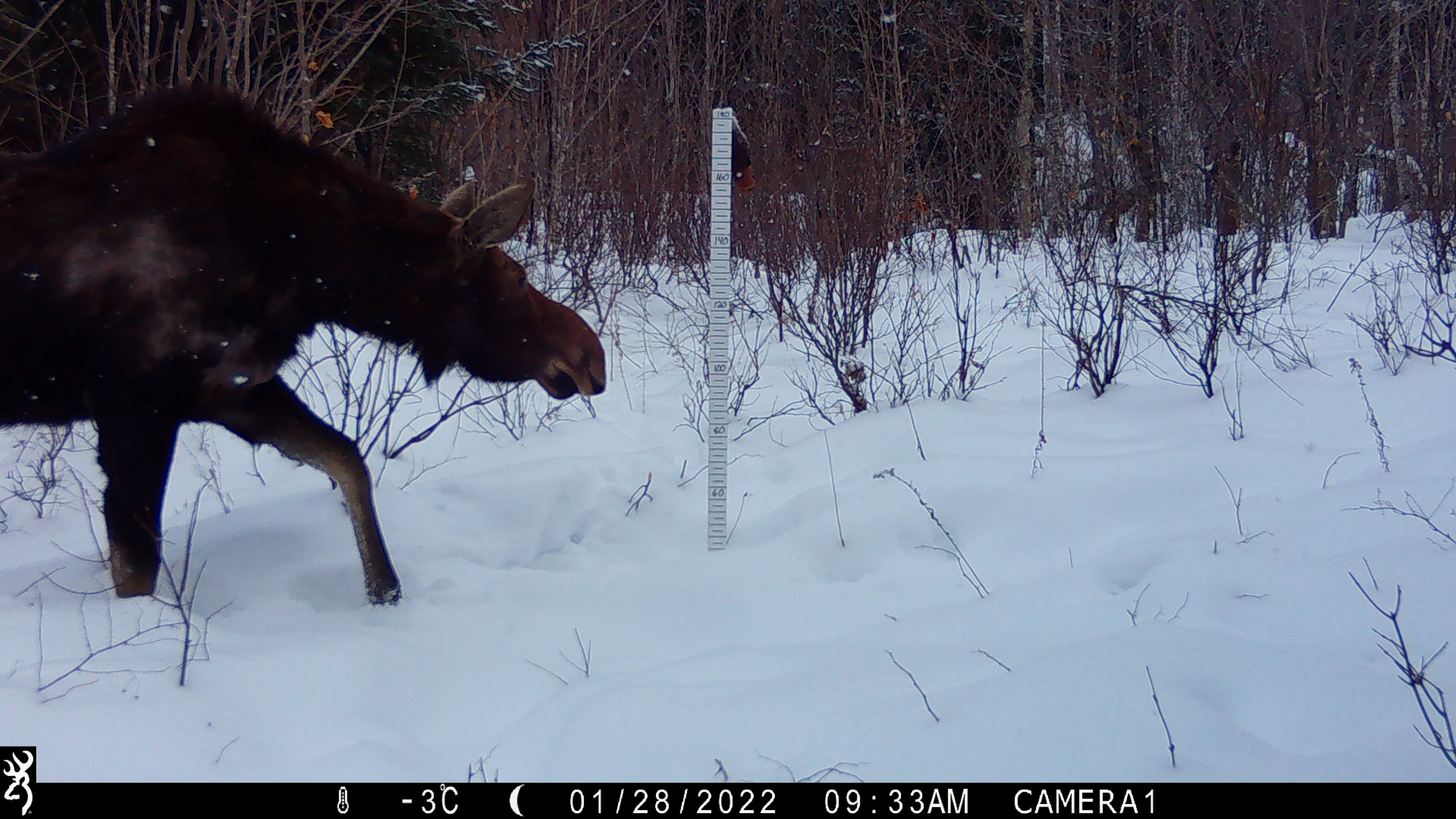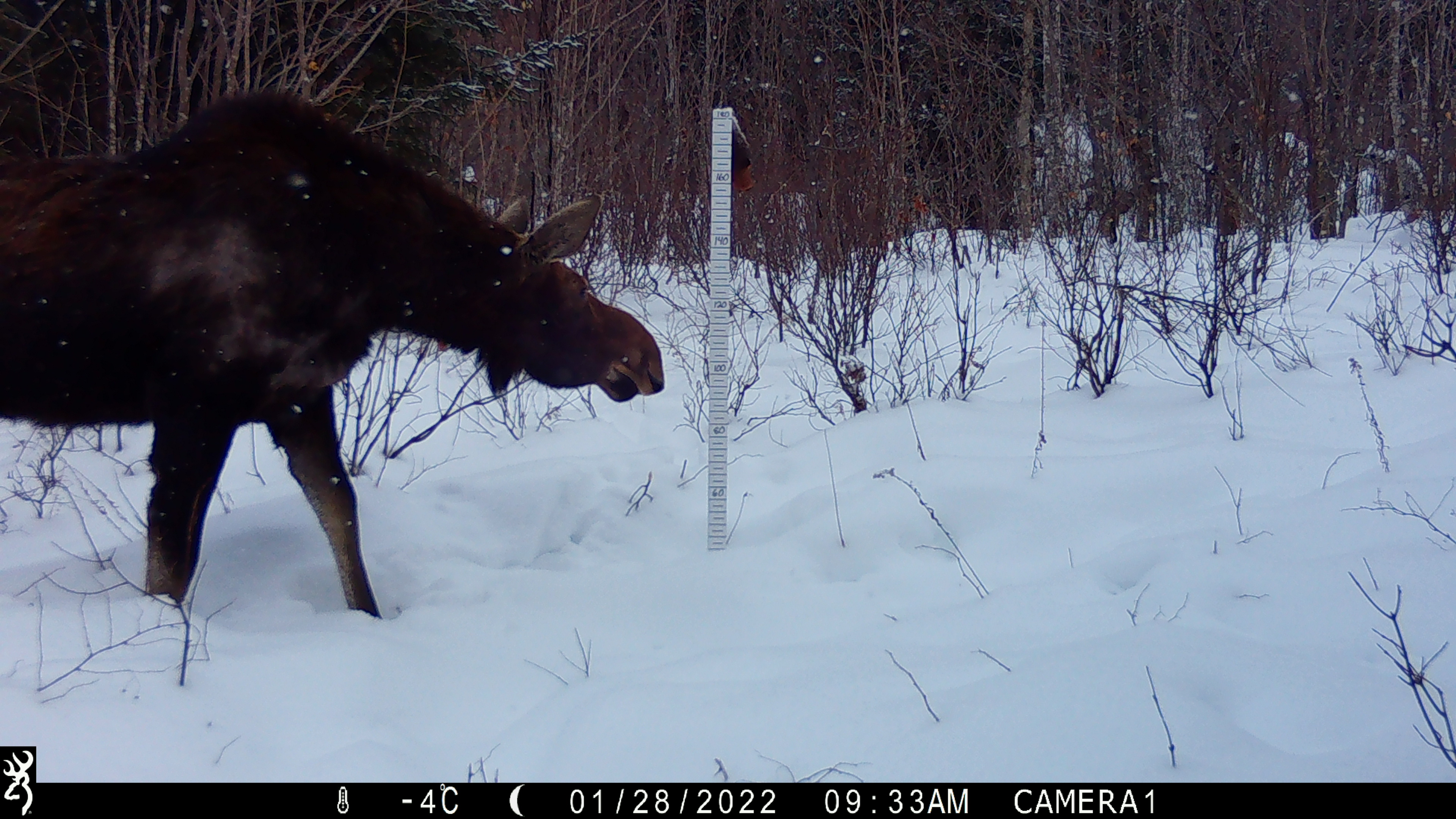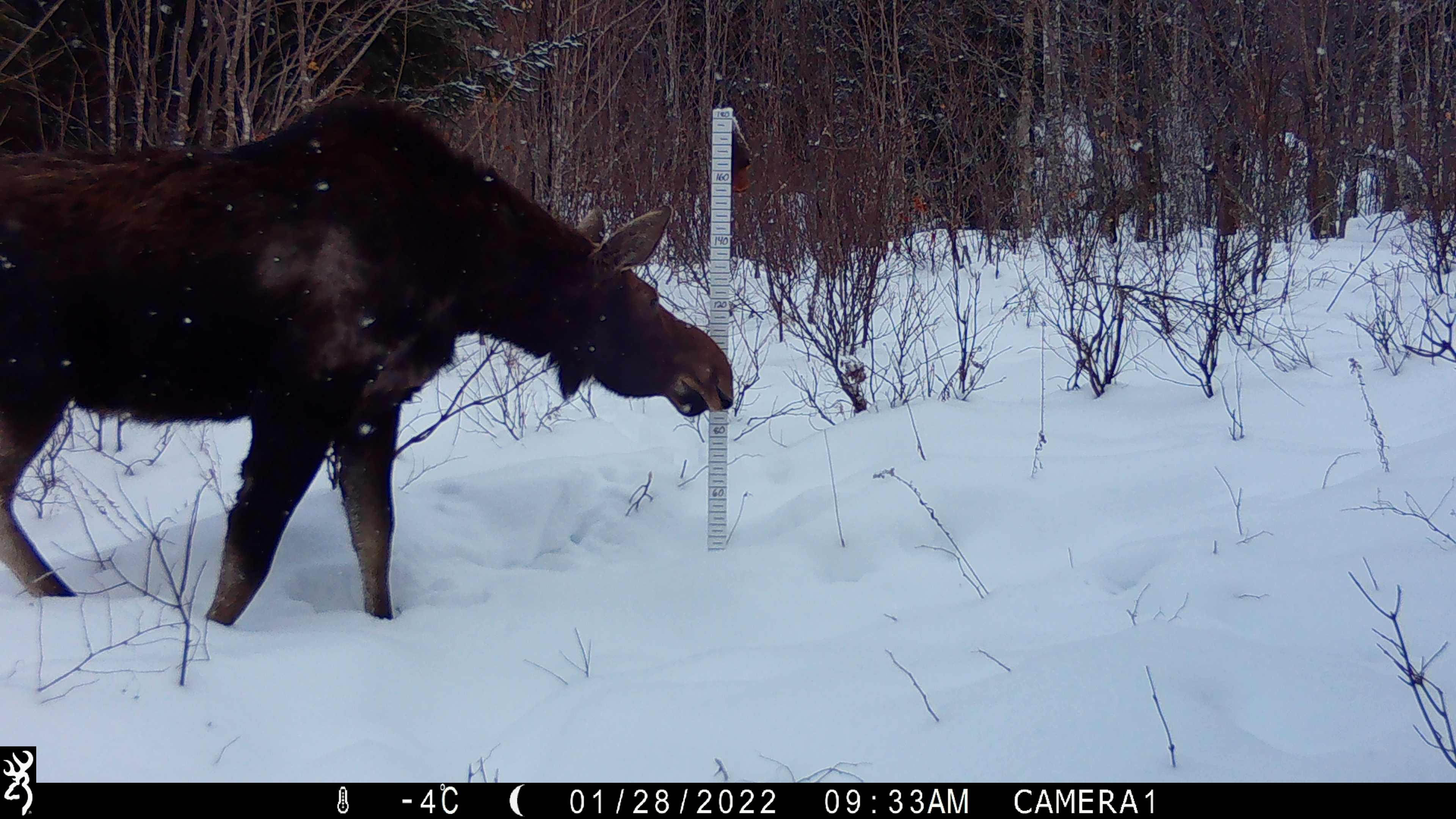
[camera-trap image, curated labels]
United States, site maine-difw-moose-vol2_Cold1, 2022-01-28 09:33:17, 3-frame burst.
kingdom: Animalia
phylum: Chordata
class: Mammalia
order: Artiodactyla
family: Cervidae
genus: Alces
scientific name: Alces alces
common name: moose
Moose (Alces alces).